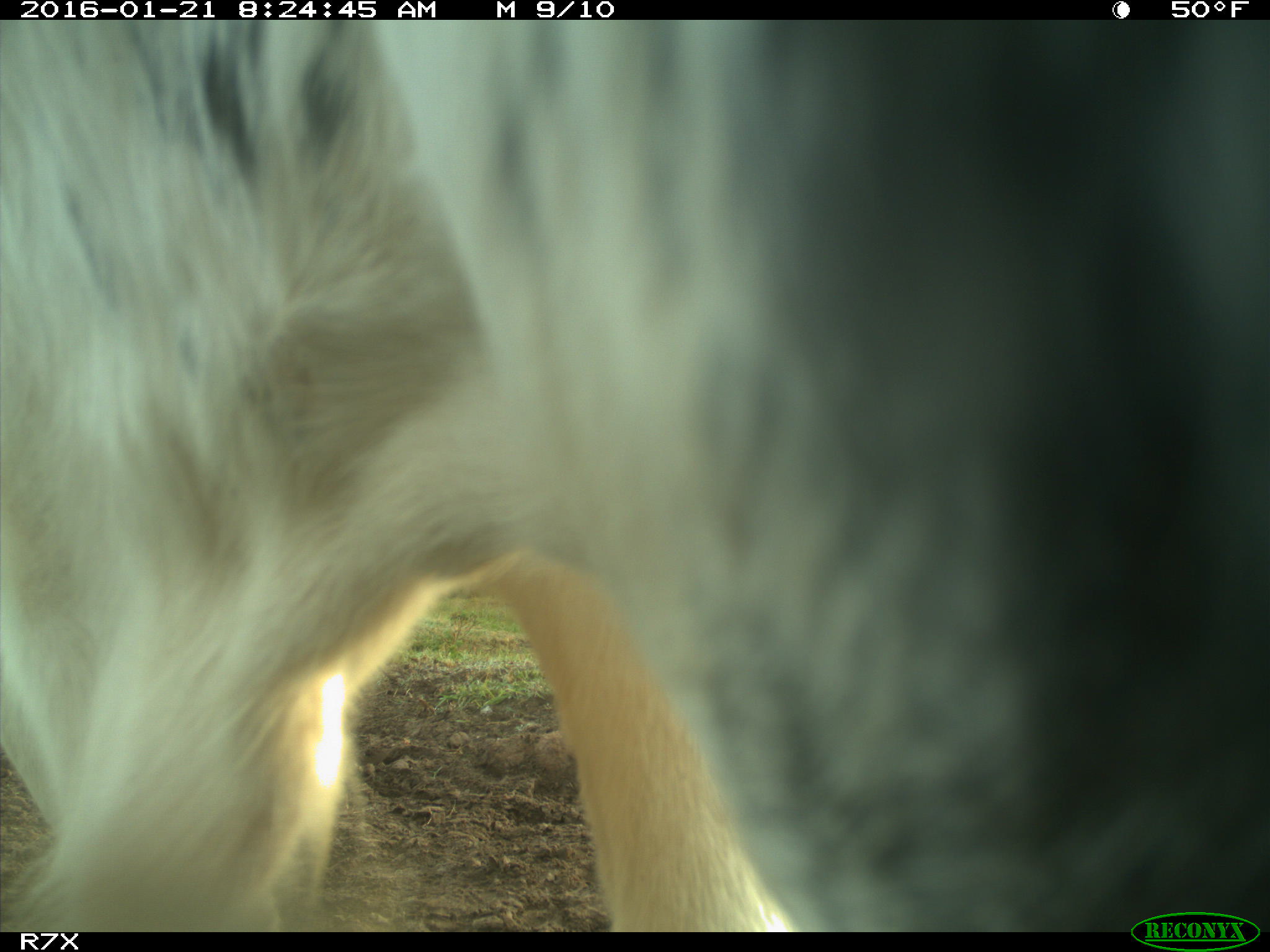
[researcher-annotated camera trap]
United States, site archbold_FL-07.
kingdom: Animalia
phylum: Chordata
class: Mammalia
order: Artiodactyla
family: Bovidae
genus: Bos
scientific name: Bos taurus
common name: domestic cow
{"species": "Bos taurus (domestic cow)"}